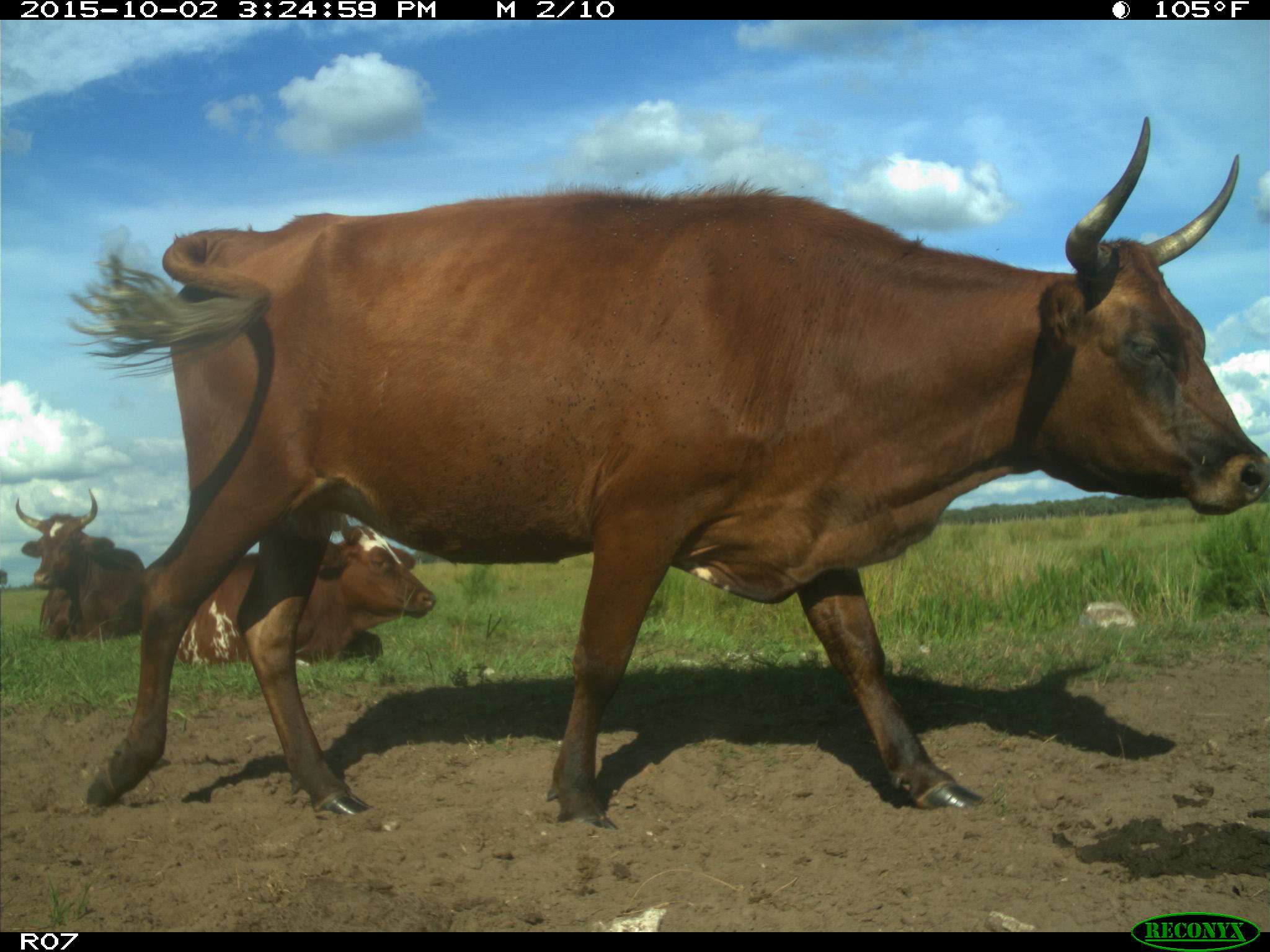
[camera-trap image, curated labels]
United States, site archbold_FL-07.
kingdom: Animalia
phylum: Chordata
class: Mammalia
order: Artiodactyla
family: Bovidae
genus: Bos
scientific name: Bos taurus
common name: domestic cow